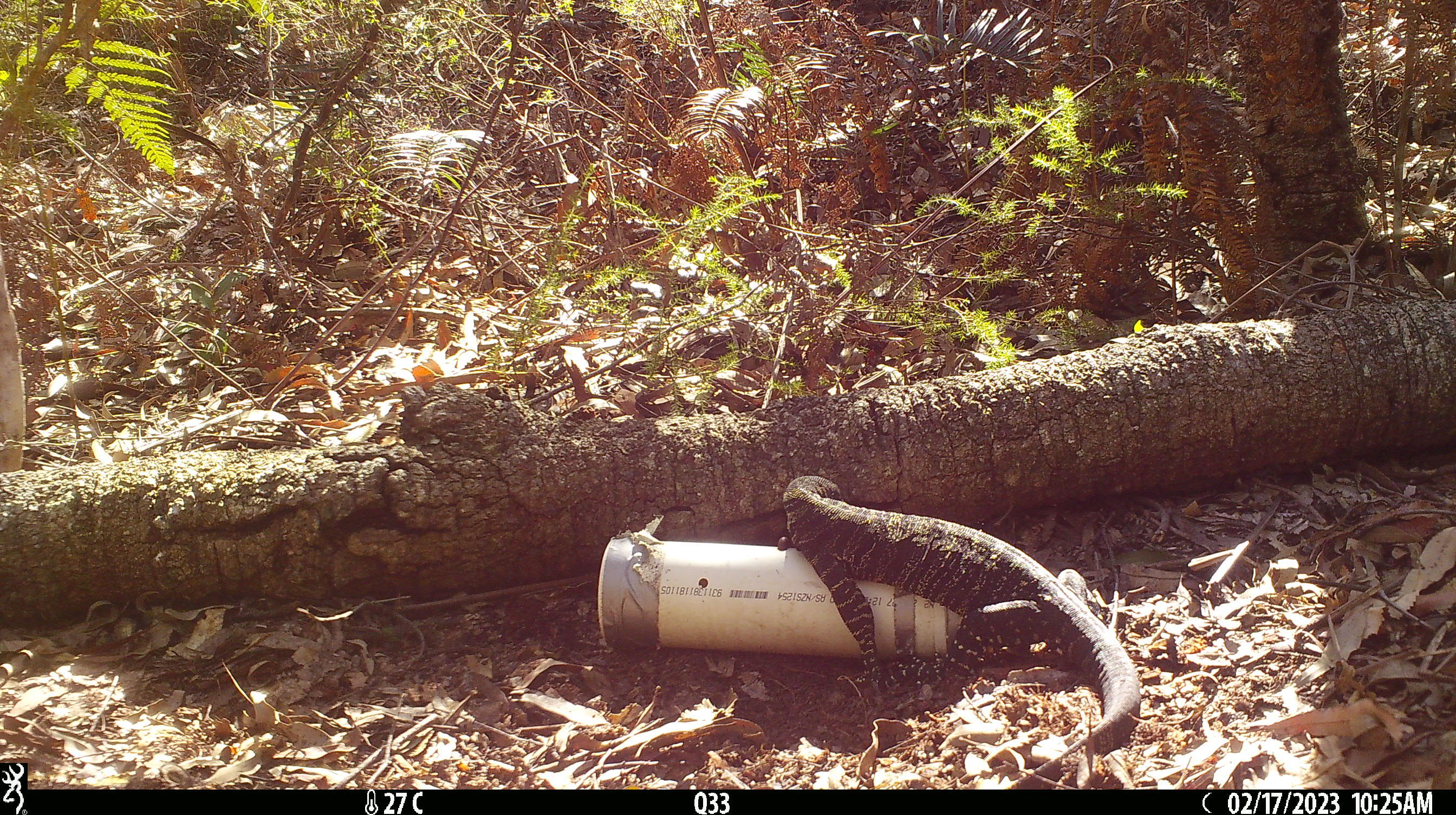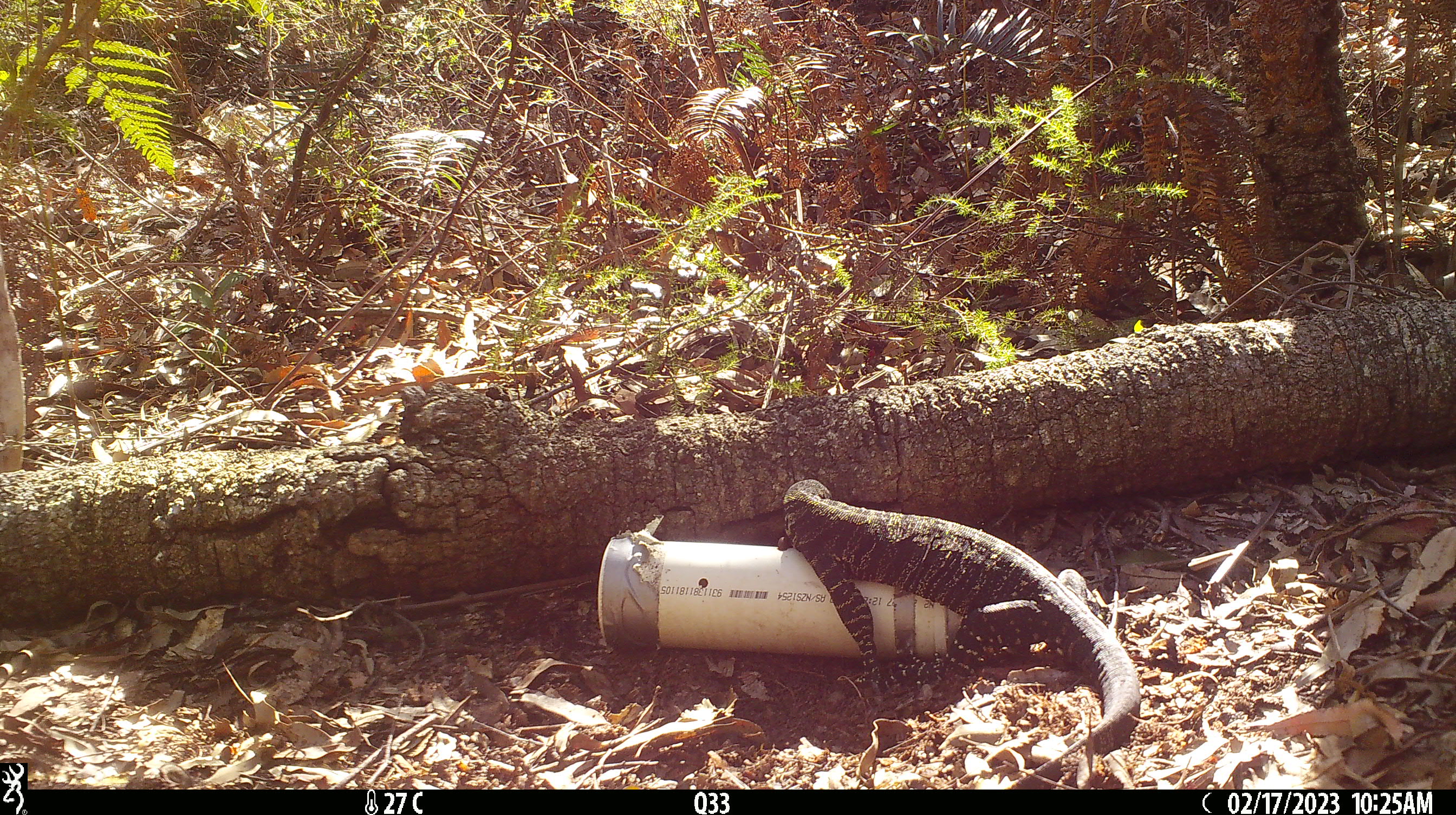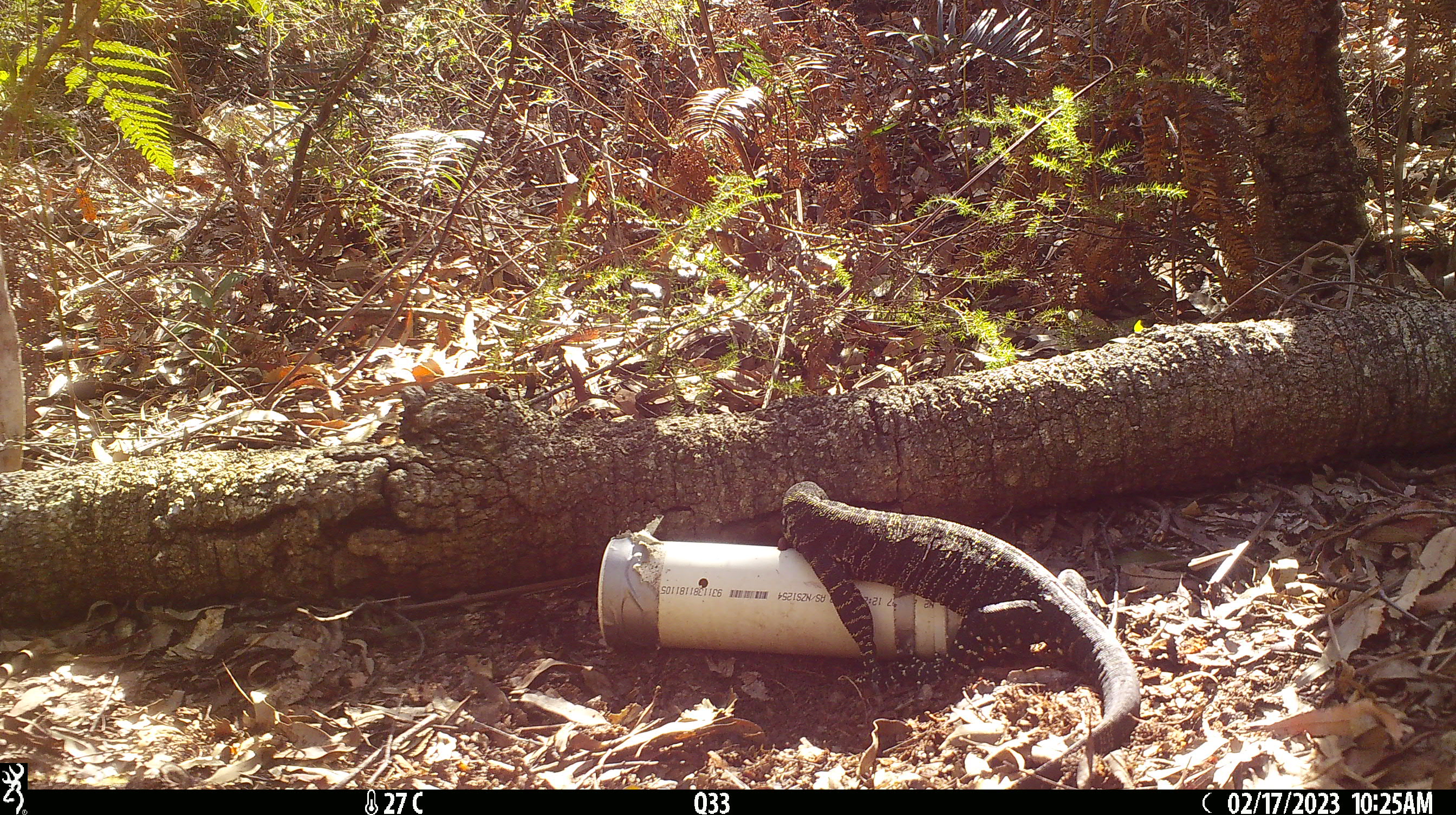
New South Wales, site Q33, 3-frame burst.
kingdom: Animalia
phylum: Chordata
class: Reptilia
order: Squamata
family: Varanidae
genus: Varanus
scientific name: Varanus varius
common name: lace monitor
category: goanna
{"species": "goanna (lace monitor) (Varanus varius)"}